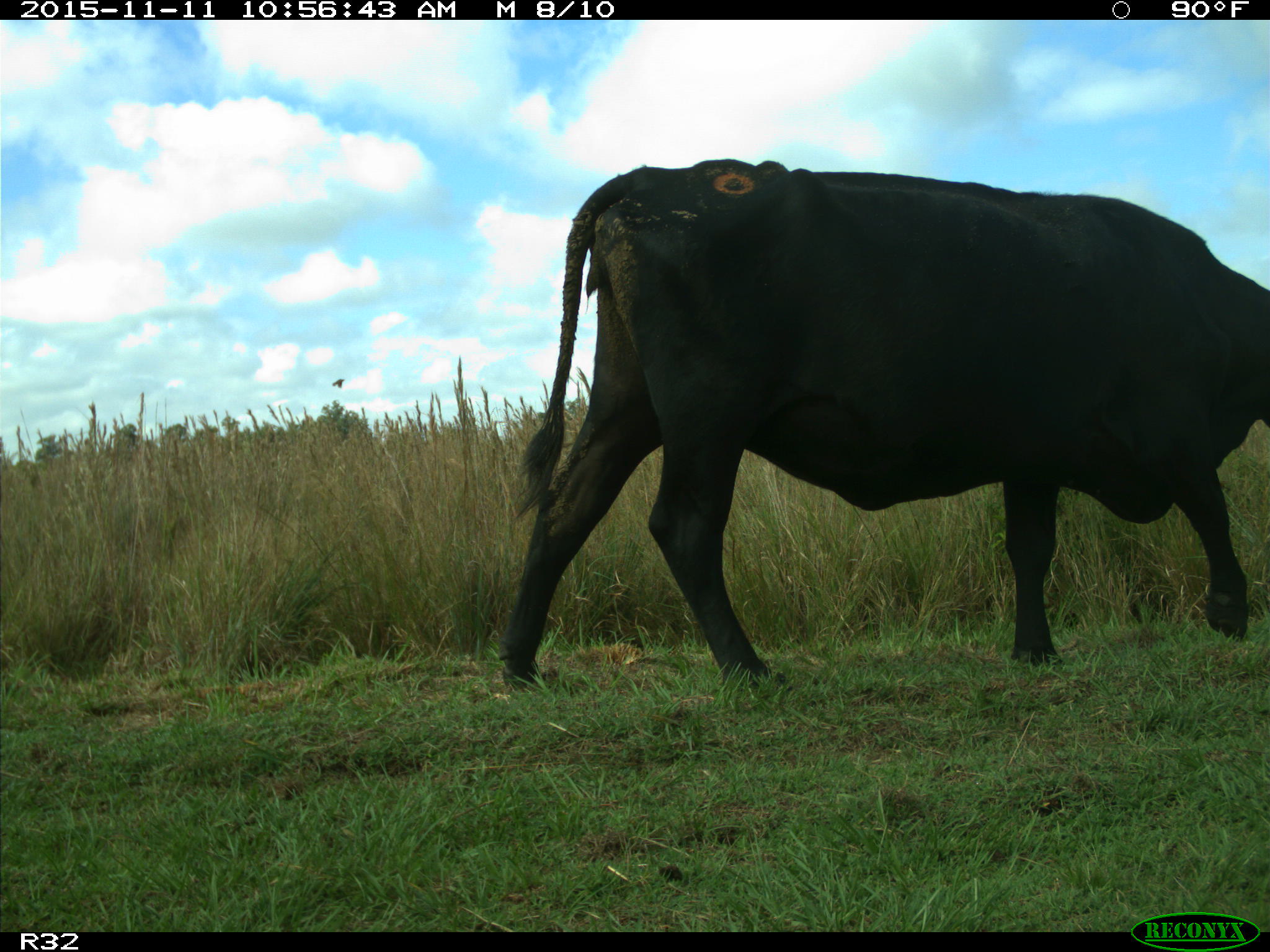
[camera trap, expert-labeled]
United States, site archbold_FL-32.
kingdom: Animalia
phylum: Chordata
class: Mammalia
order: Artiodactyla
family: Bovidae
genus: Bos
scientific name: Bos taurus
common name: domestic cow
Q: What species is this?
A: Bos taurus (domestic cow).